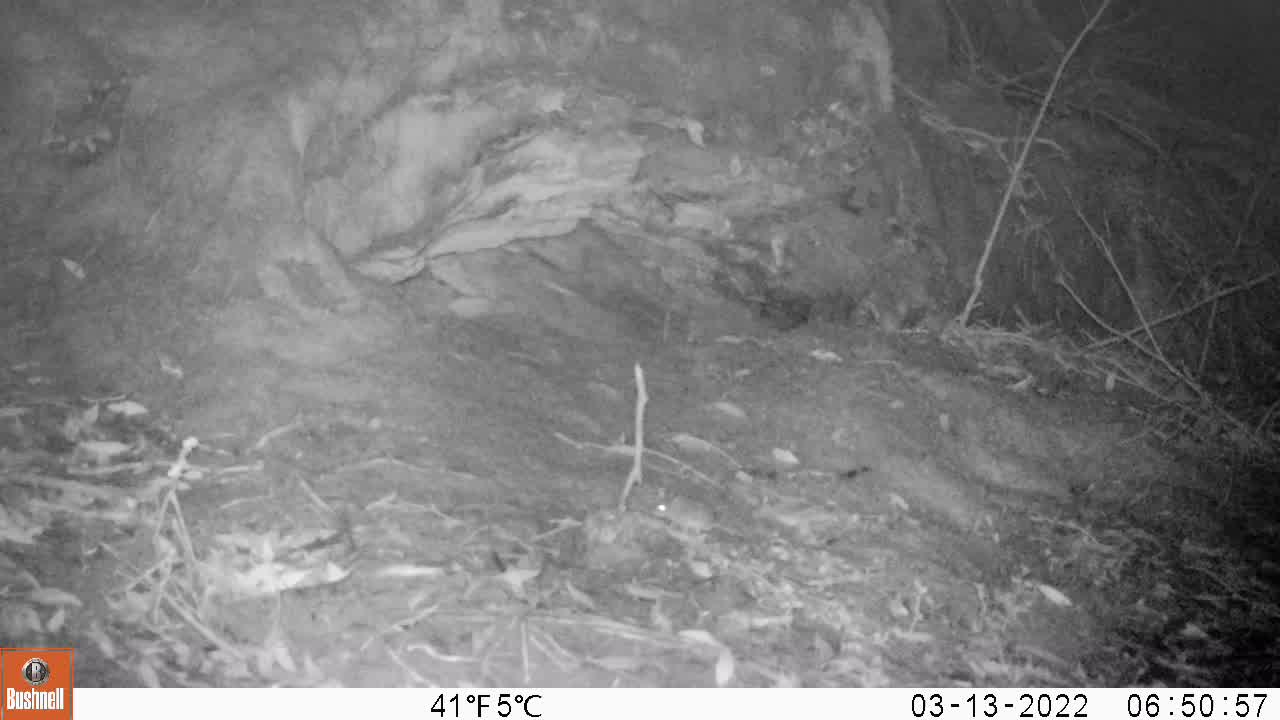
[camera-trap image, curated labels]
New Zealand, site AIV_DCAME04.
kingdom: Animalia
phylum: Chordata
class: Mammalia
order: Rodentia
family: Muridae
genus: Mus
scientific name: Mus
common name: mouse